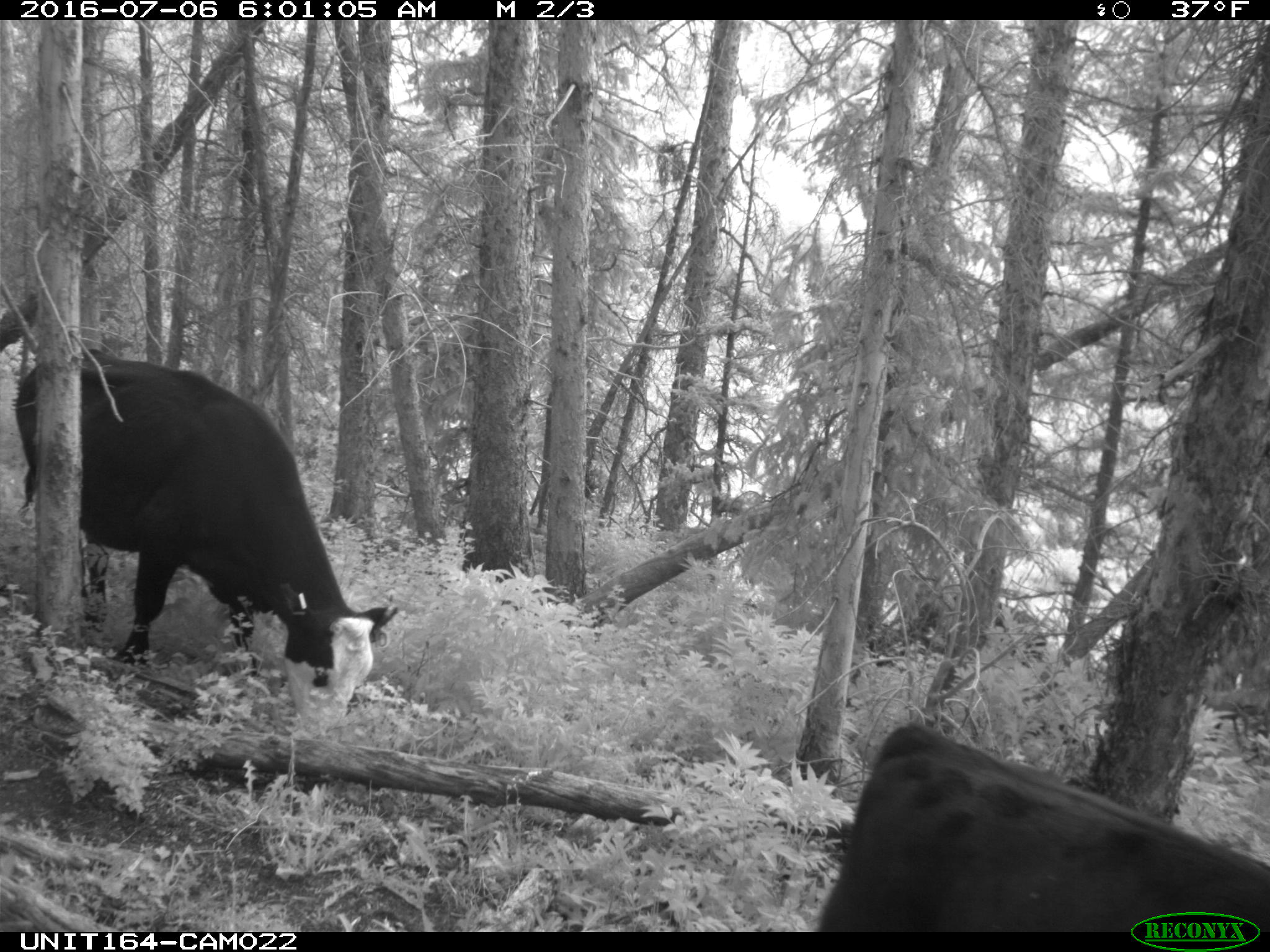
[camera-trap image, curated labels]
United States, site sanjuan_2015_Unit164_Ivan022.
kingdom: Animalia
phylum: Chordata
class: Mammalia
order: Artiodactyla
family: Bovidae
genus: Bos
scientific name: Bos taurus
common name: domestic cow